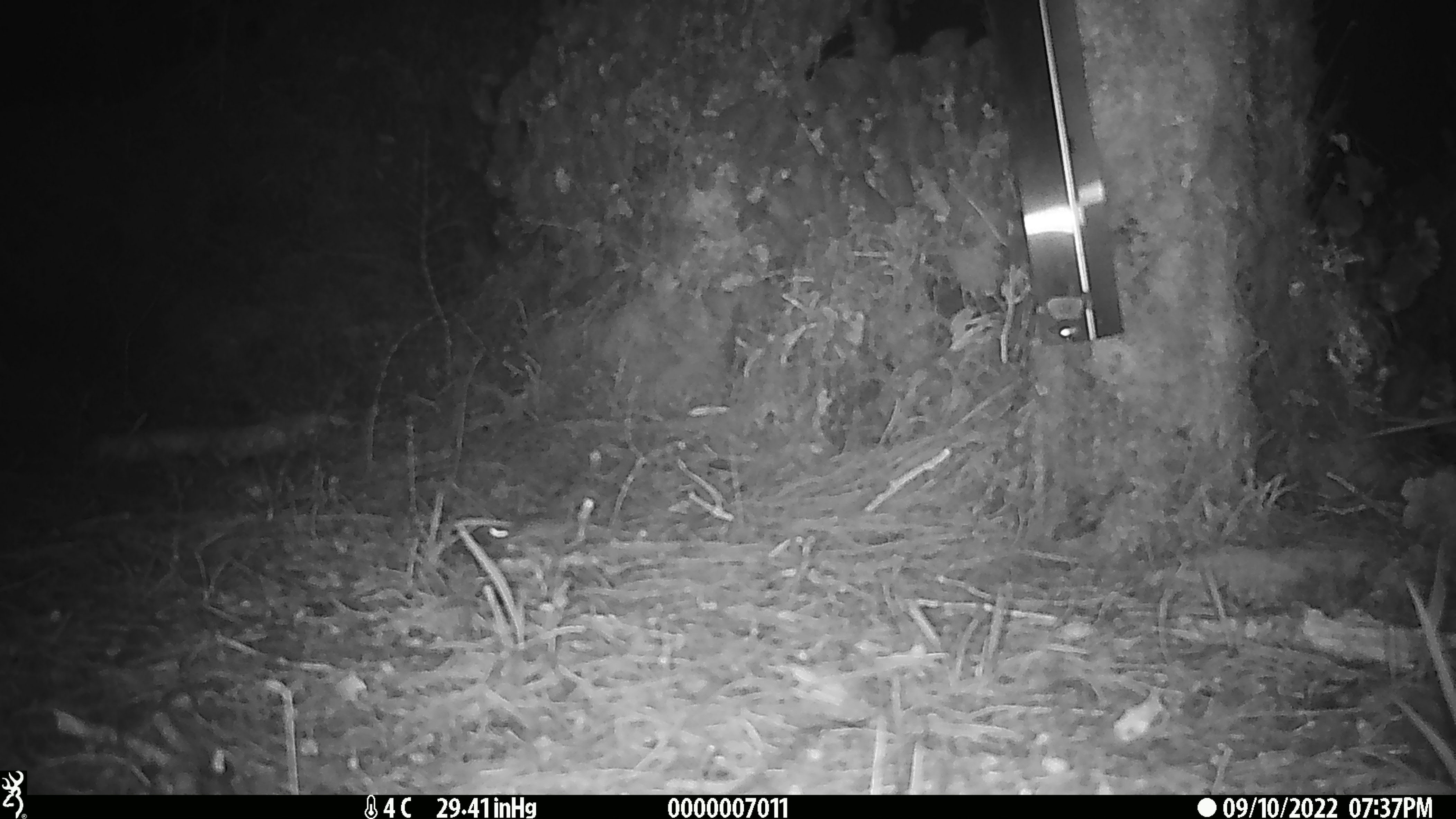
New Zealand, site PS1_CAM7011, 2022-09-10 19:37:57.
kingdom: Animalia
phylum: Chordata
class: Mammalia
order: Rodentia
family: Muridae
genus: Mus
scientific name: Mus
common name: mouse